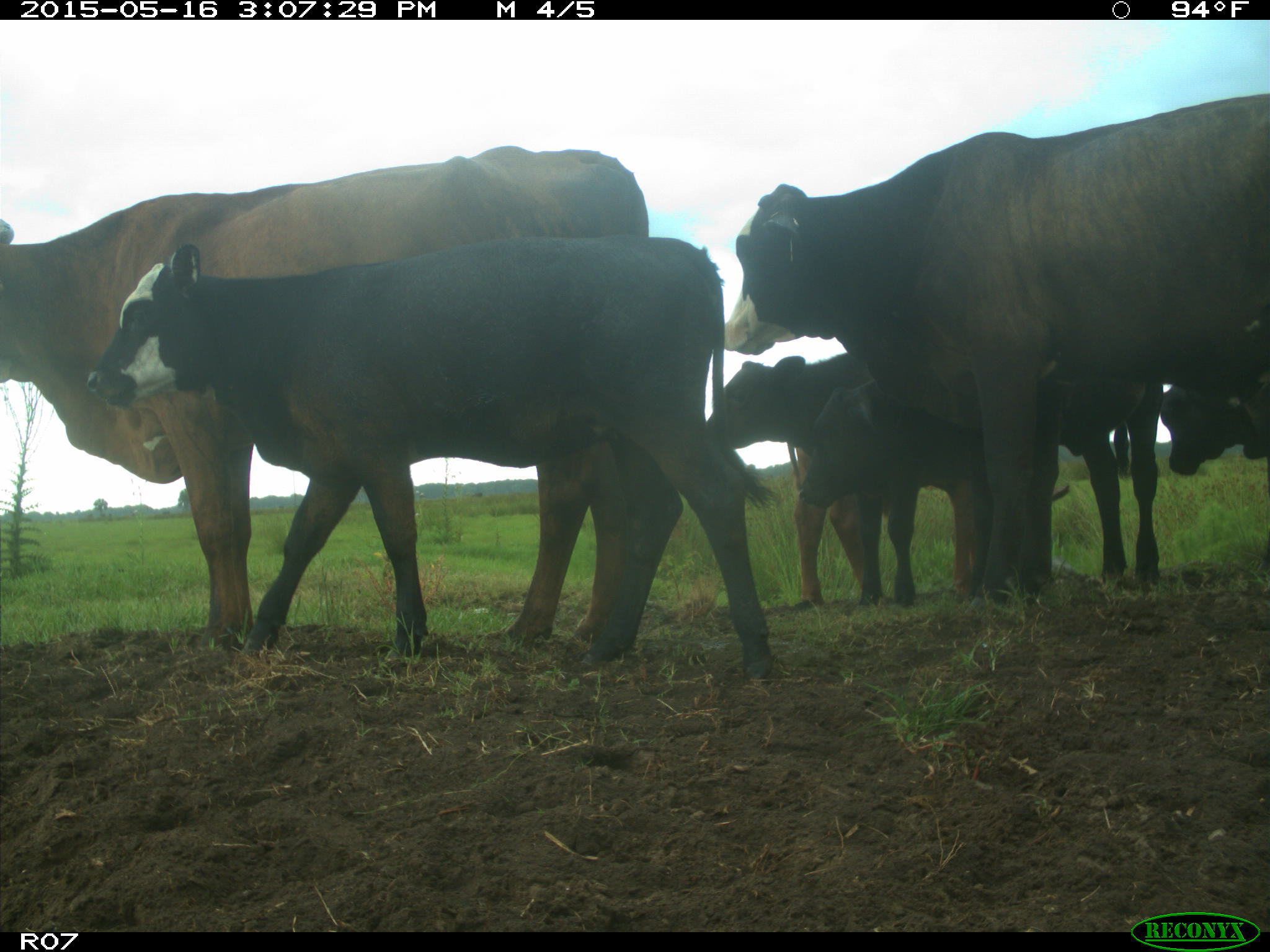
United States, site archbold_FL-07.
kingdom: Animalia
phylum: Chordata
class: Mammalia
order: Artiodactyla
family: Bovidae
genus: Bos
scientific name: Bos taurus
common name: domestic cow